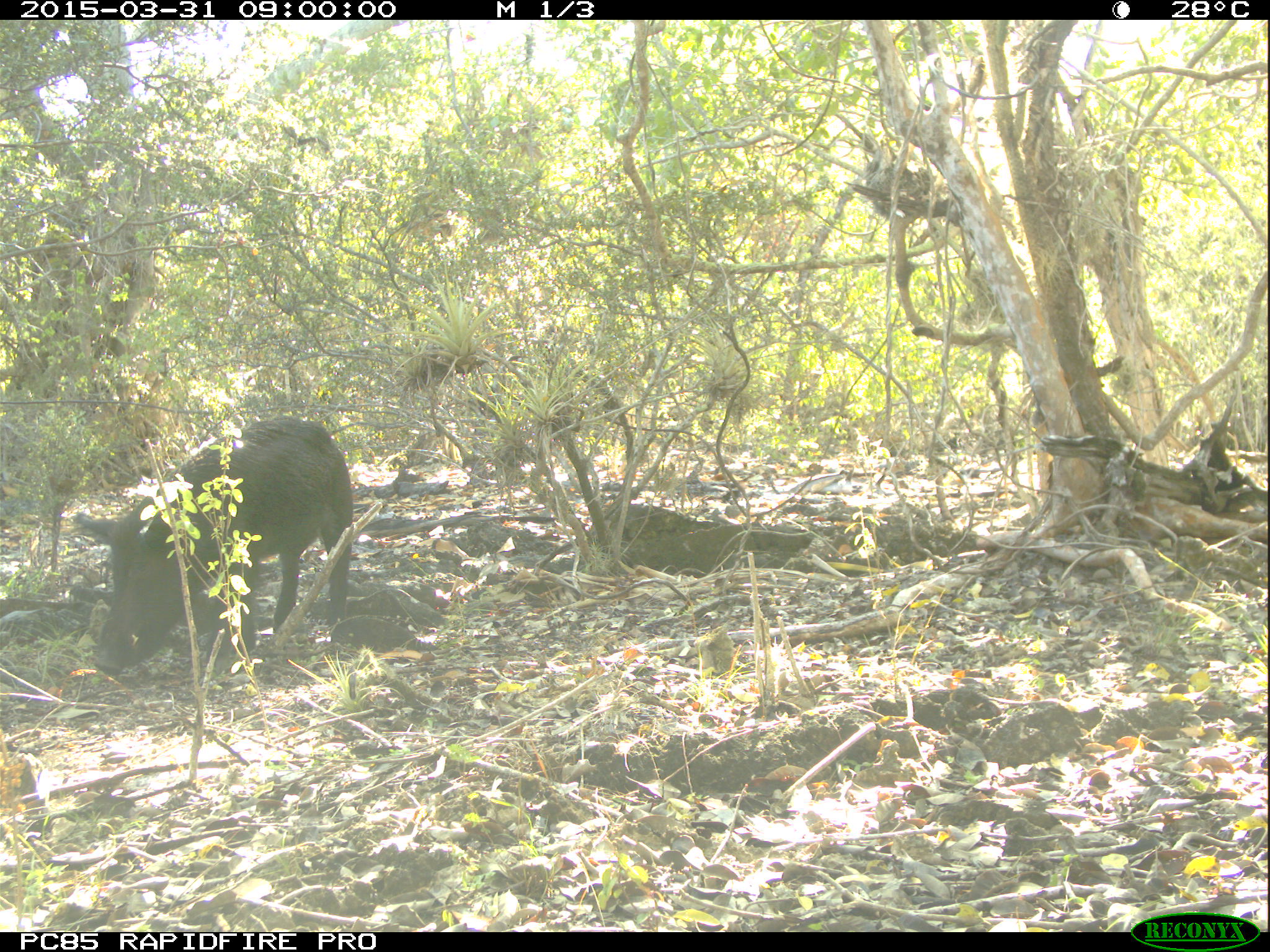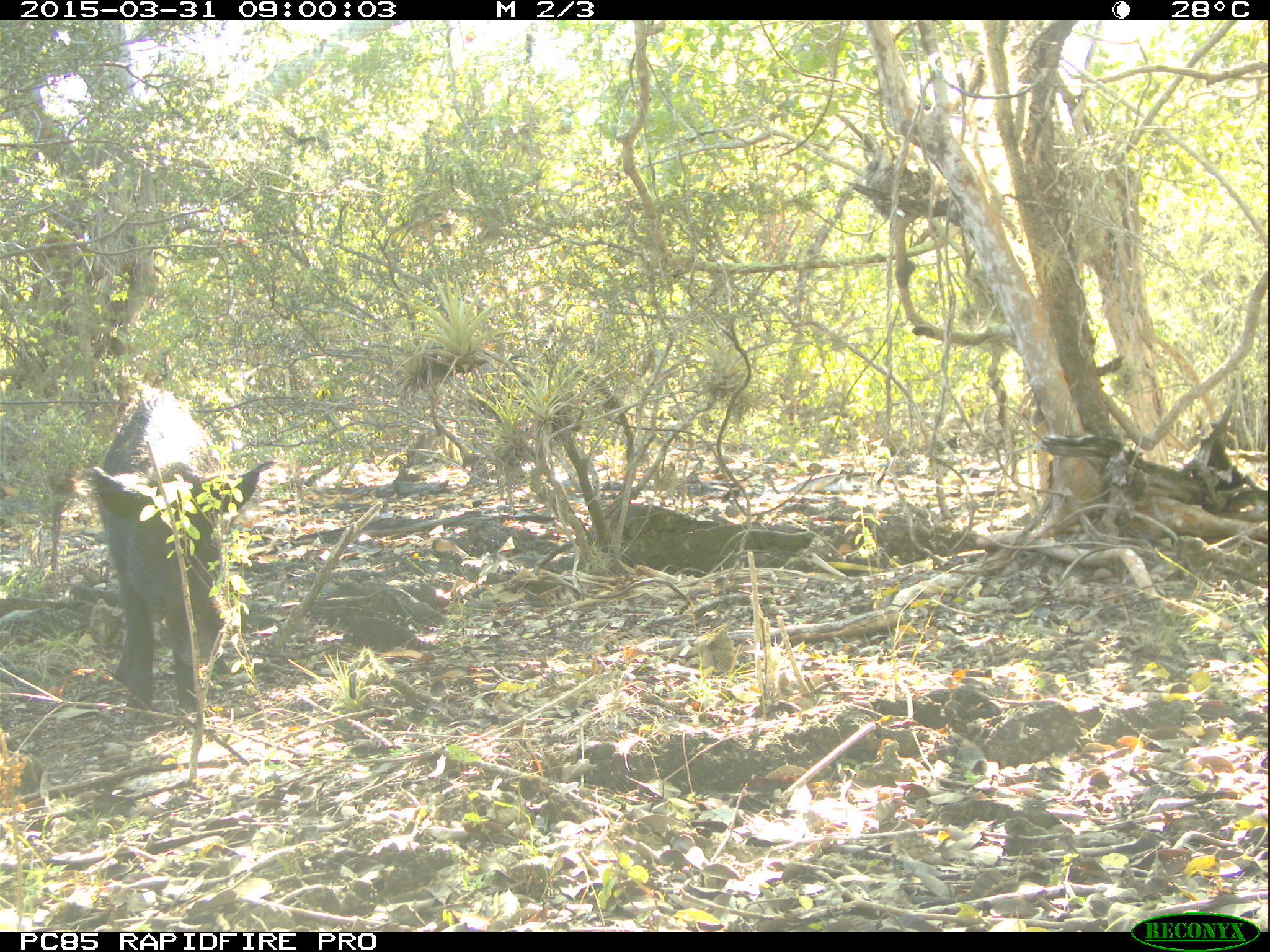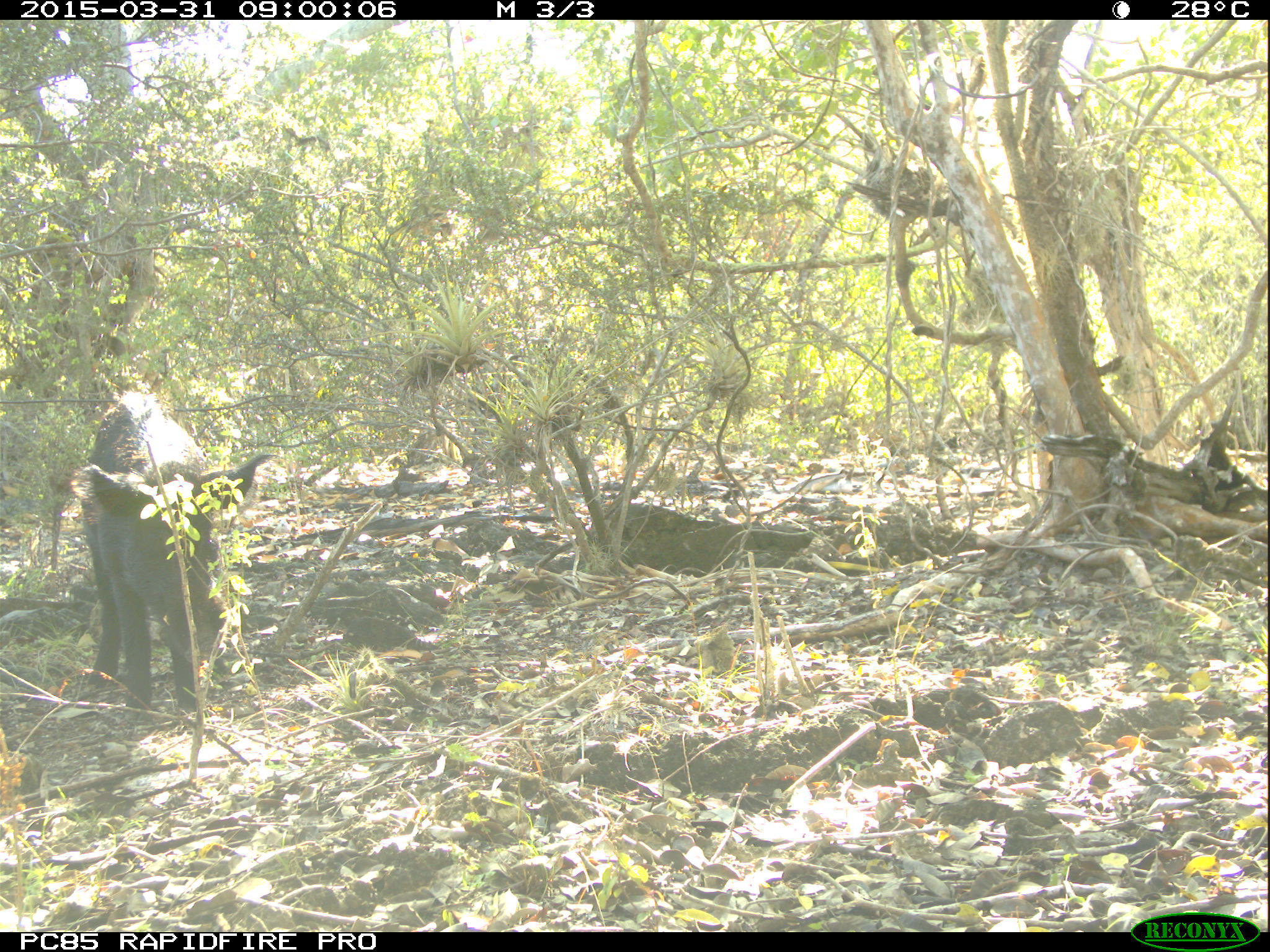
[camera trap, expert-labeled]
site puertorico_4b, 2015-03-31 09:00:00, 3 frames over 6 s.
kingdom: Animalia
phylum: Chordata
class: Mammalia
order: Artiodactyla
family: Suidae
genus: Sus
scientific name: Sus scrofa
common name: pig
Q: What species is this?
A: Pig (Sus scrofa).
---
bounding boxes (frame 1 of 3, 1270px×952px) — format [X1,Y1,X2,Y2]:
pig: [68,416,355,676]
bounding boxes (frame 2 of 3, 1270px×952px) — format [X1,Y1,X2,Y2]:
pig: [75,384,275,788]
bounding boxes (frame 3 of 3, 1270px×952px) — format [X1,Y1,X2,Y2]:
pig: [73,389,273,785]